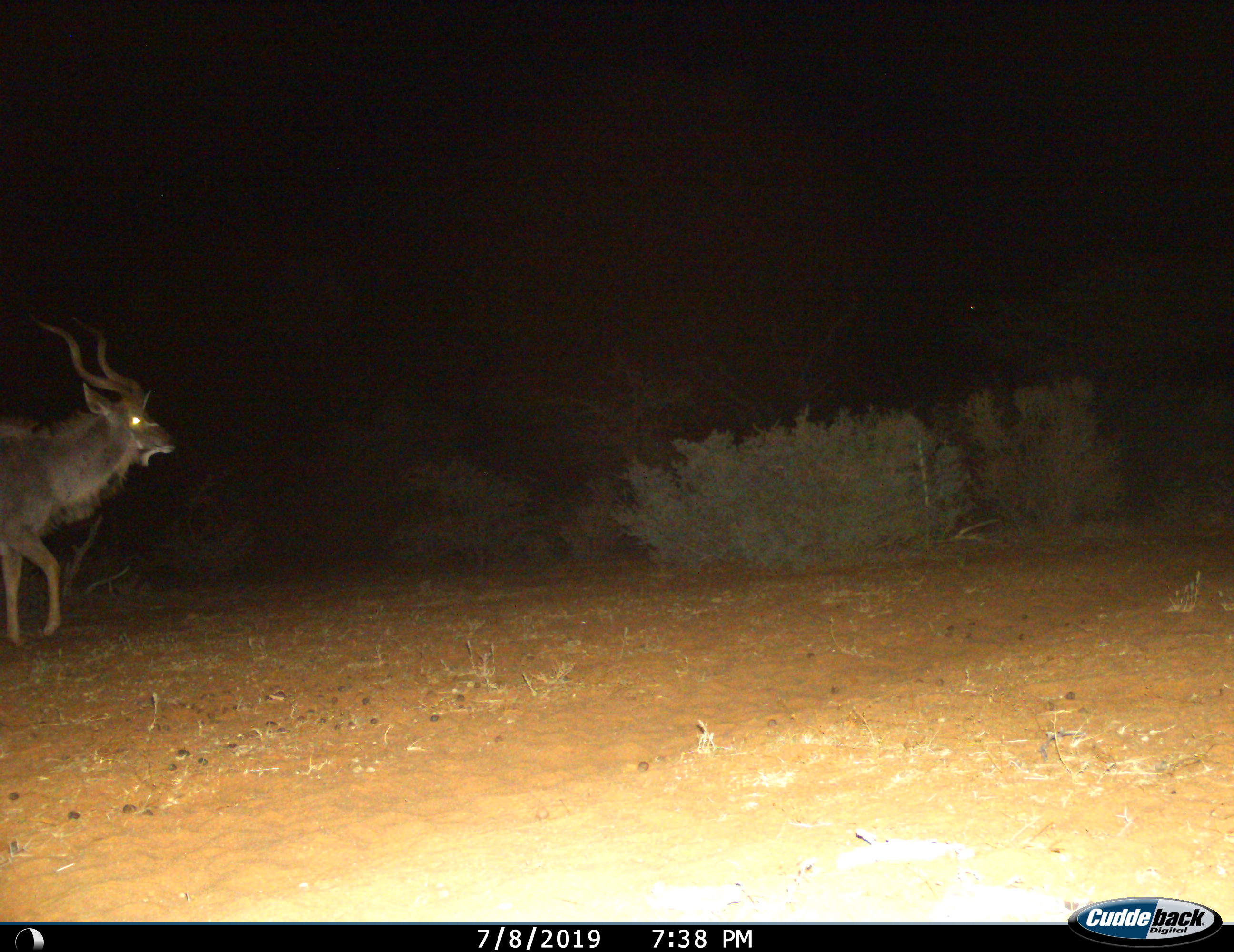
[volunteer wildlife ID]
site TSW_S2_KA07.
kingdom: Animalia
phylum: Chordata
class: Mammalia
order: Artiodactyla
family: Bovidae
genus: Tragelaphus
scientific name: Tragelaphus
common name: kudu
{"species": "kudu (Tragelaphus)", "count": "1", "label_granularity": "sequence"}